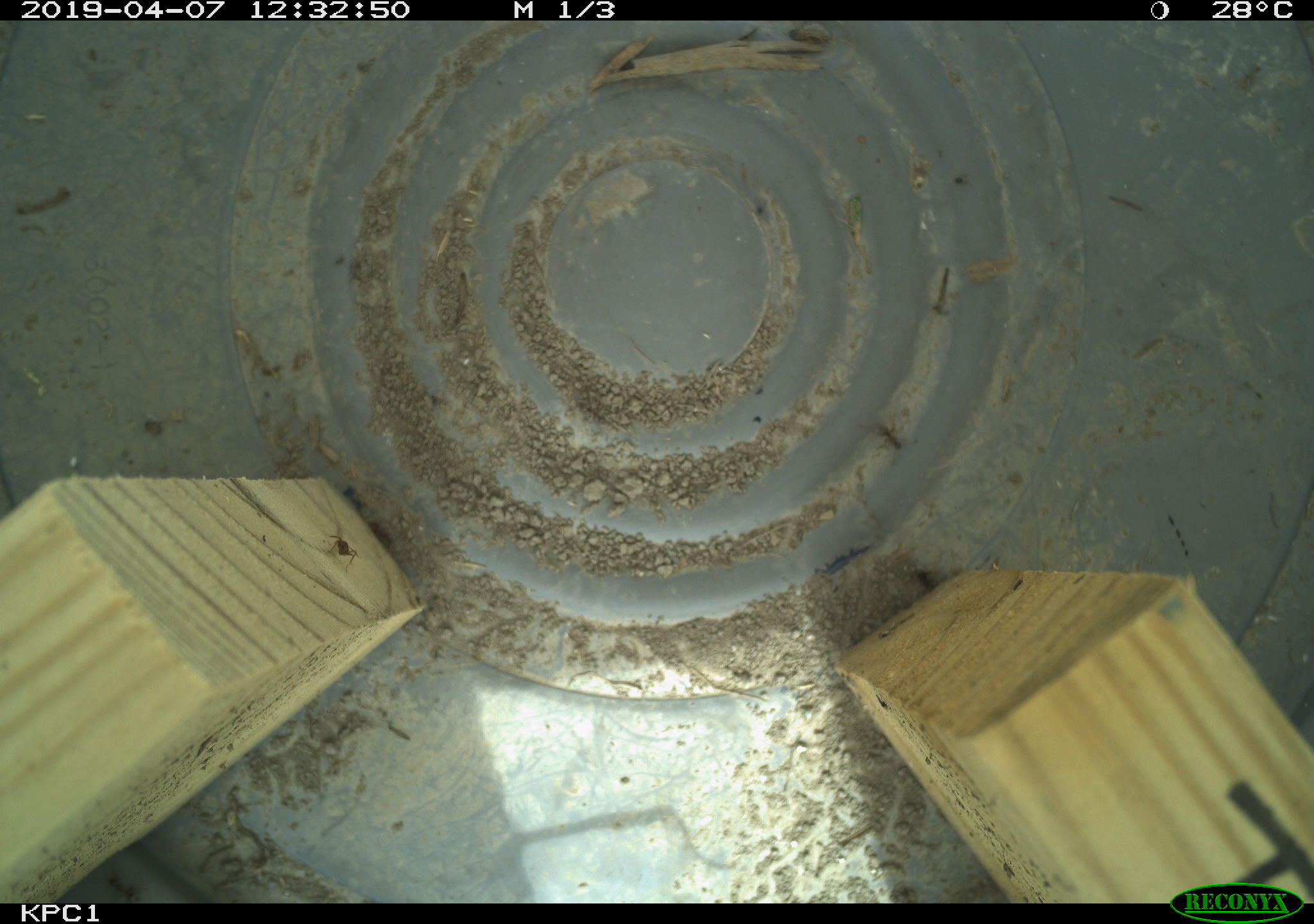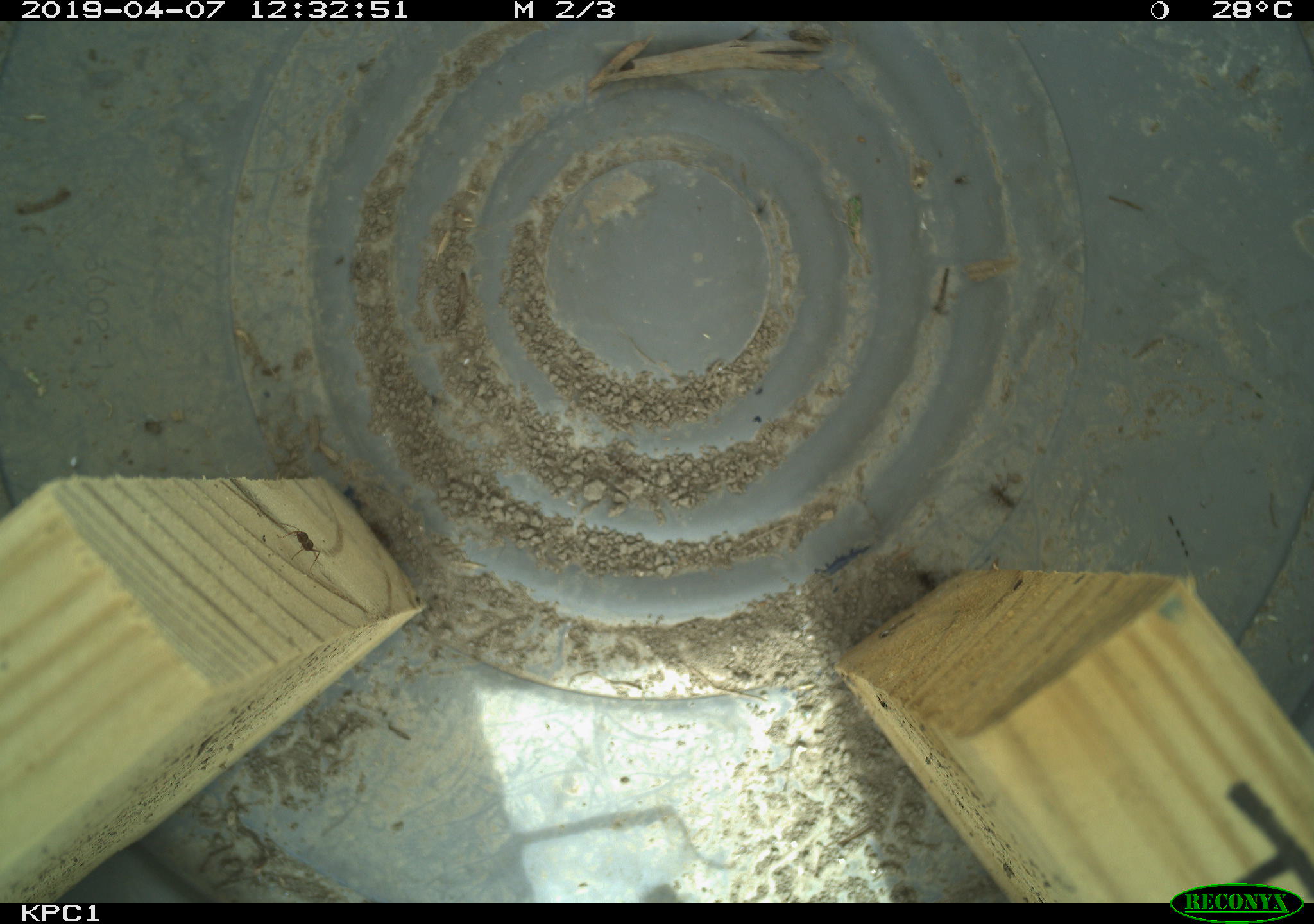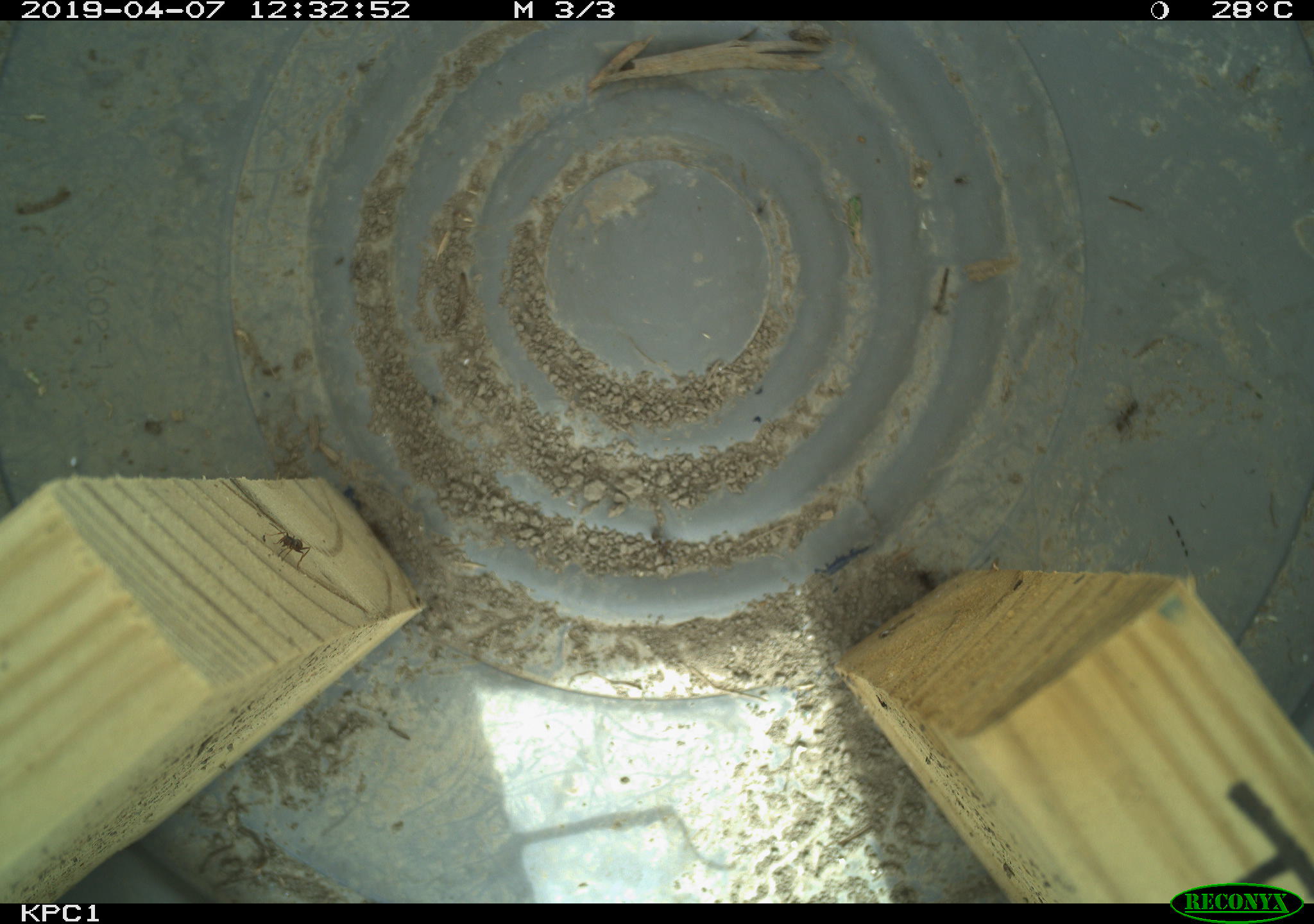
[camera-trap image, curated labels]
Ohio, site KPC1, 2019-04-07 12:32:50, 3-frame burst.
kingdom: Animalia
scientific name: Animalia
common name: animal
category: invertebrate